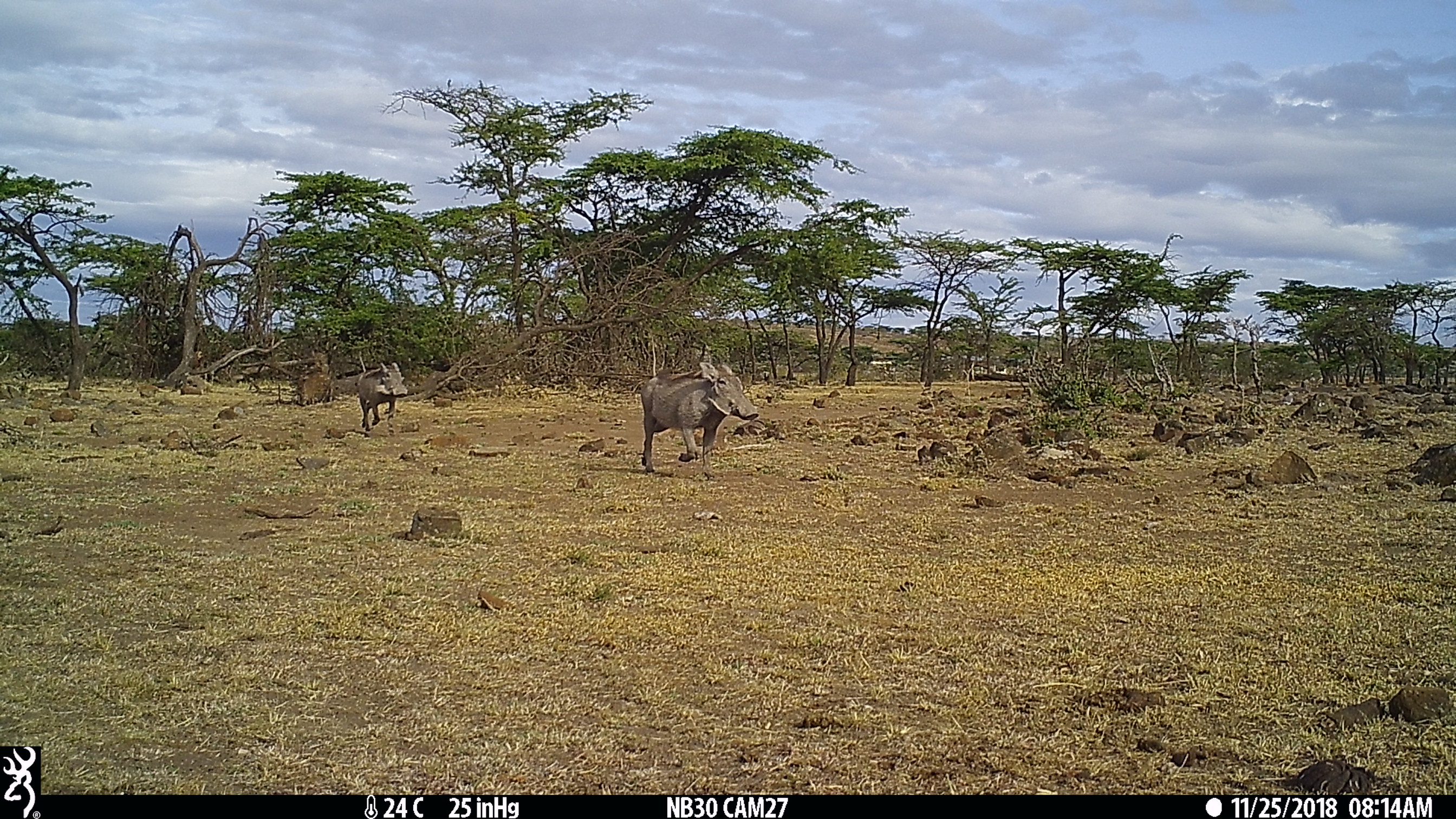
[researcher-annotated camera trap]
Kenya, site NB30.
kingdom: Animalia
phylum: Chordata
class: Mammalia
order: Artiodactyla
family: Suidae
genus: Phacochoerus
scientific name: Phacochoerus africanus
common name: common warthog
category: warthog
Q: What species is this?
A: Warthog (common warthog) (Phacochoerus africanus).